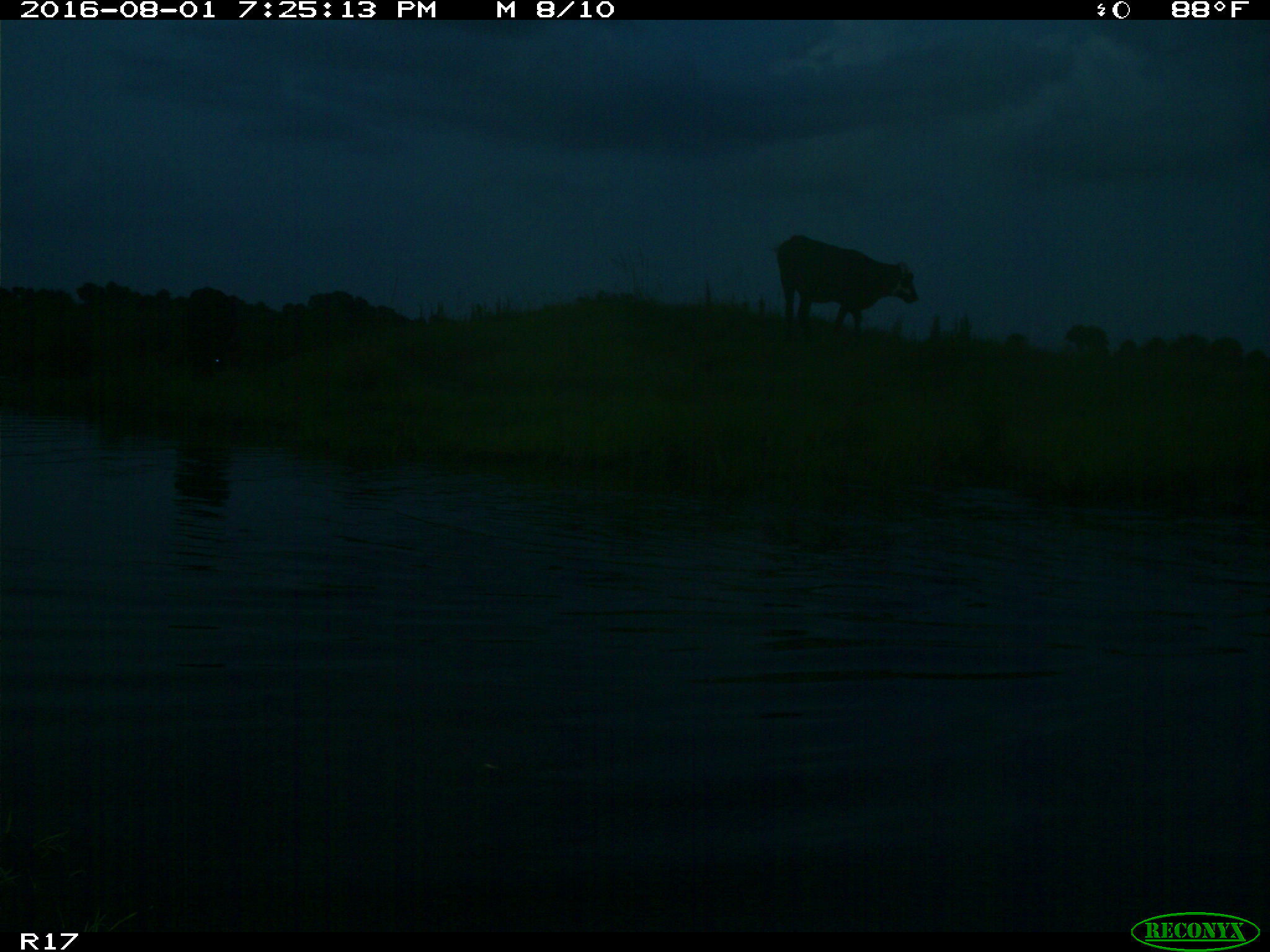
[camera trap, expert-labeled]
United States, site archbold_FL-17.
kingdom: Animalia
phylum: Chordata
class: Mammalia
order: Artiodactyla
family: Bovidae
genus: Bos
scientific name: Bos taurus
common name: domestic cow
Bos taurus (domestic cow).